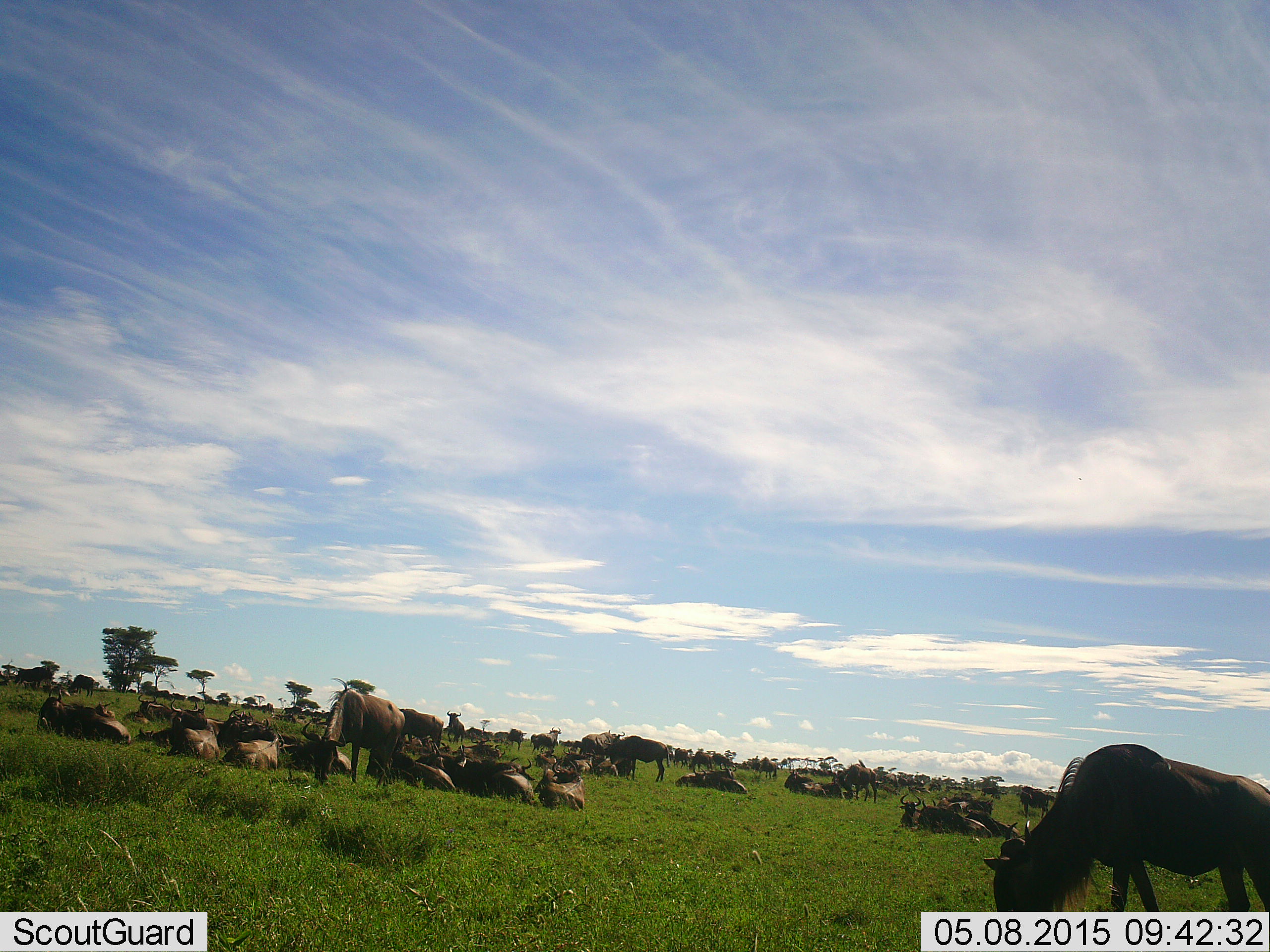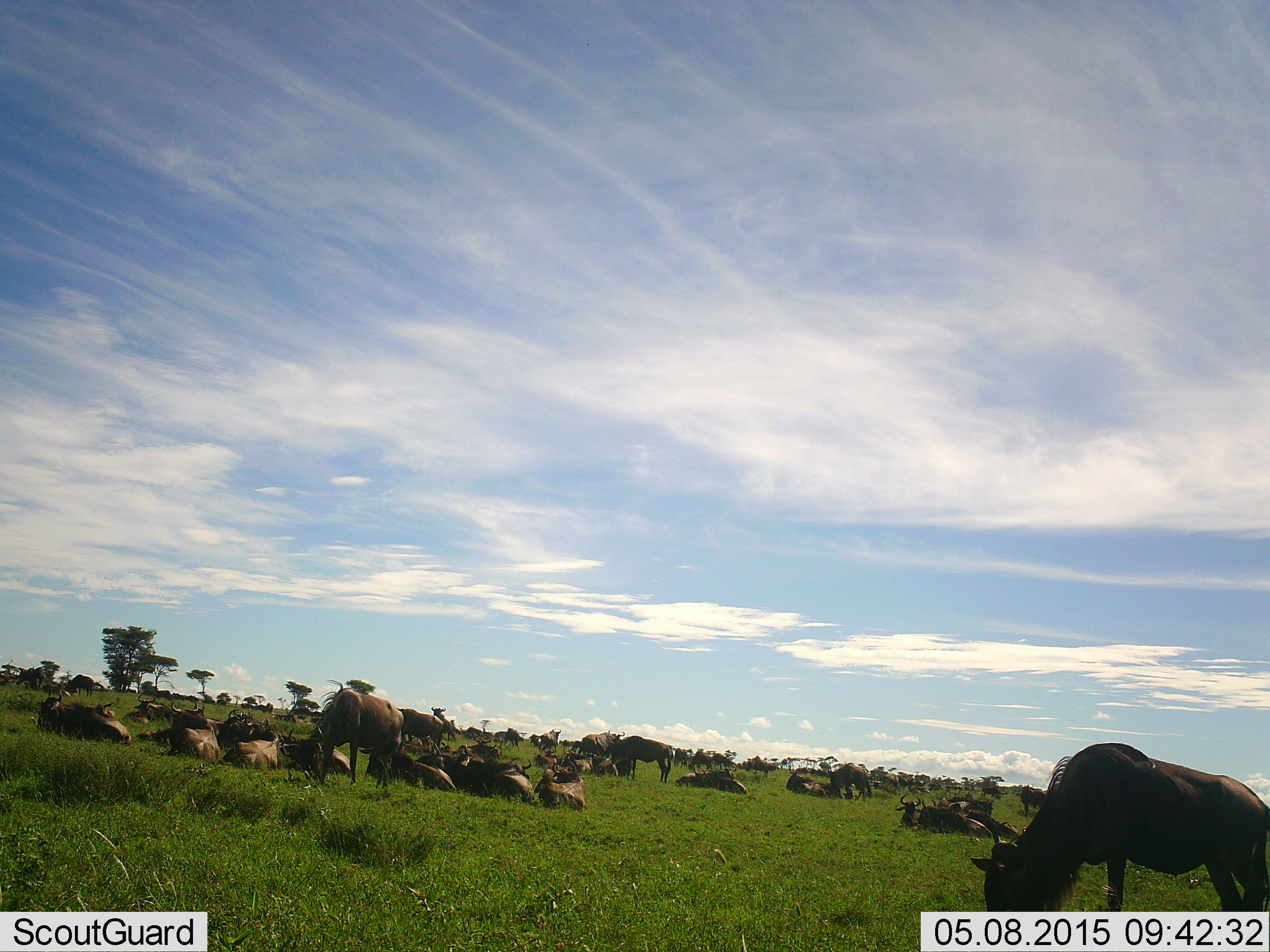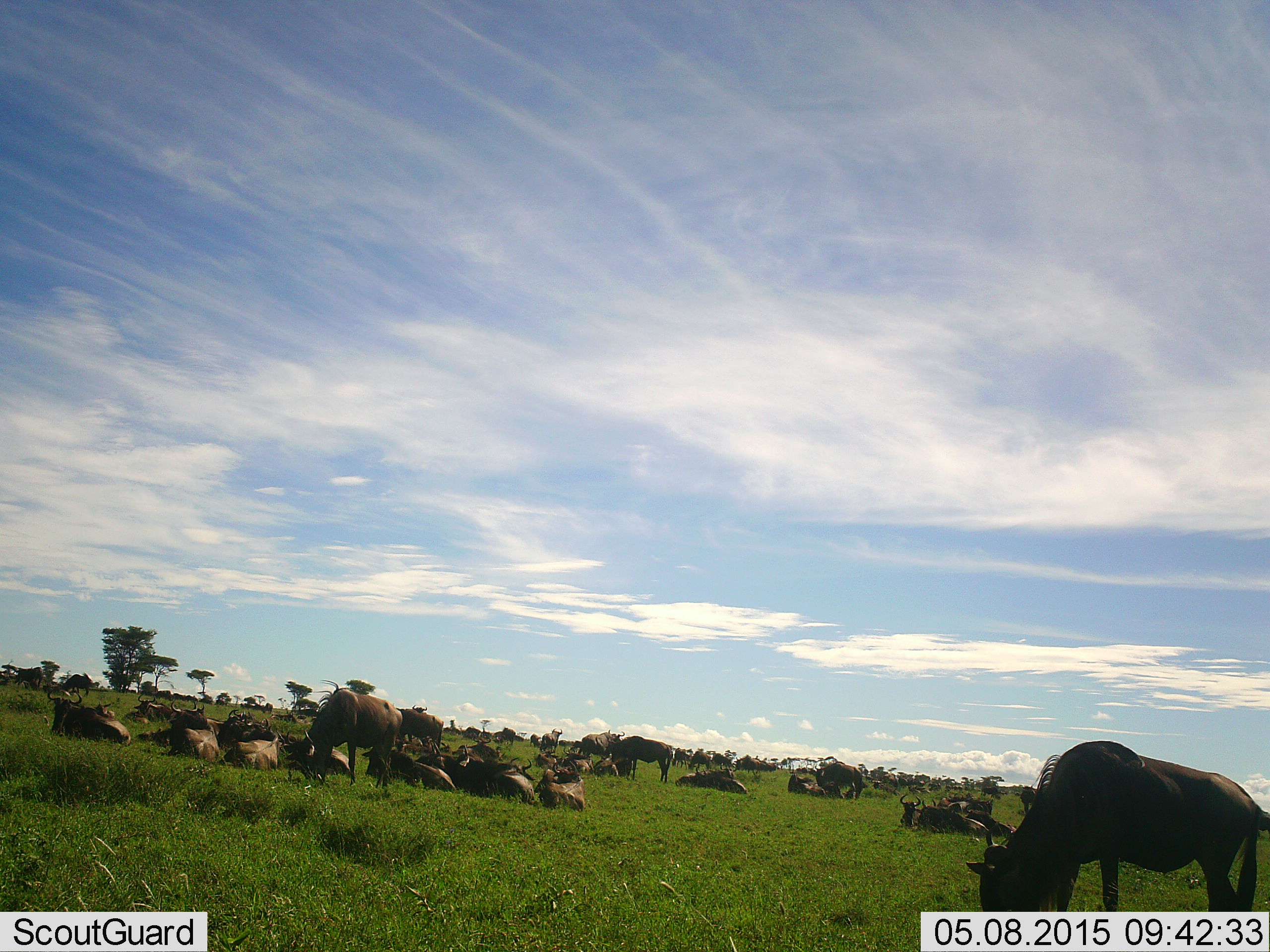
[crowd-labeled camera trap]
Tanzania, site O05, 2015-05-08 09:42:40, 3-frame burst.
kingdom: Animalia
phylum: Chordata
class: Mammalia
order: Artiodactyla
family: Bovidae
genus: Connochaetes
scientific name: Connochaetes taurinus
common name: blue wildebeest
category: wildebeest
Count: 11-50.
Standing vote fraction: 50%.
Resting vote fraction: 100%.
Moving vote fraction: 40%.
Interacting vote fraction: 0%.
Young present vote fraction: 0%.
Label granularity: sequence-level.